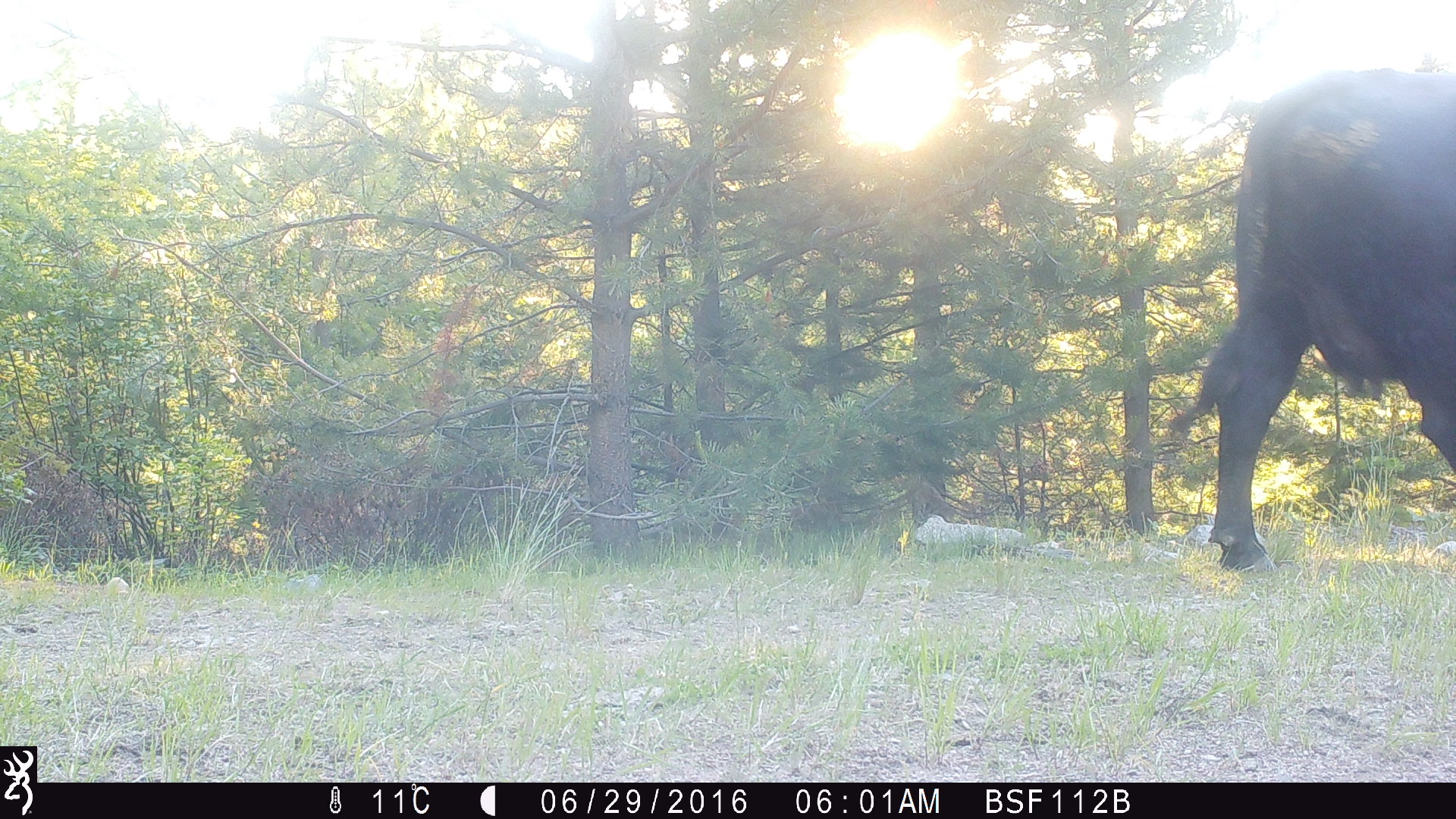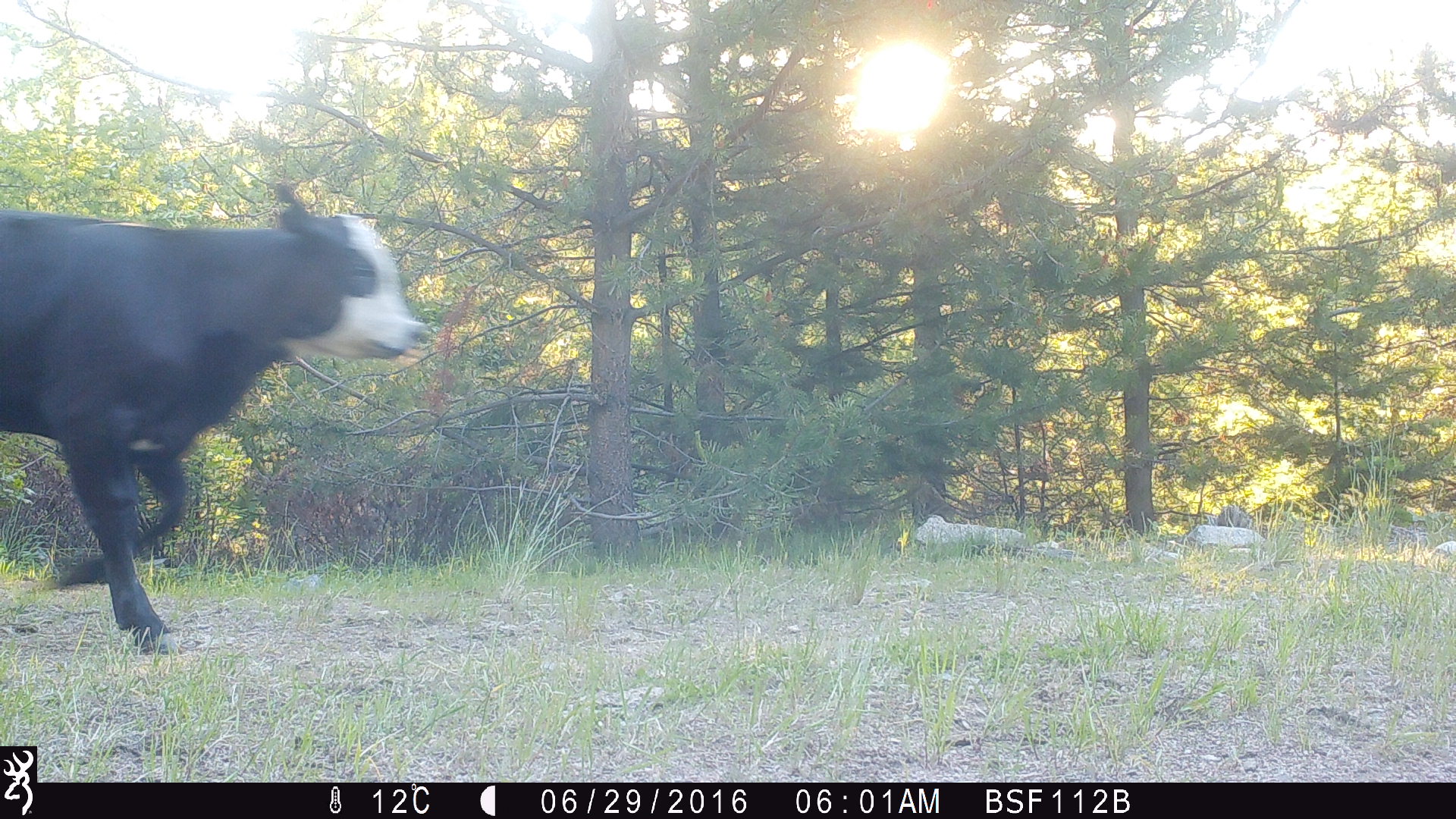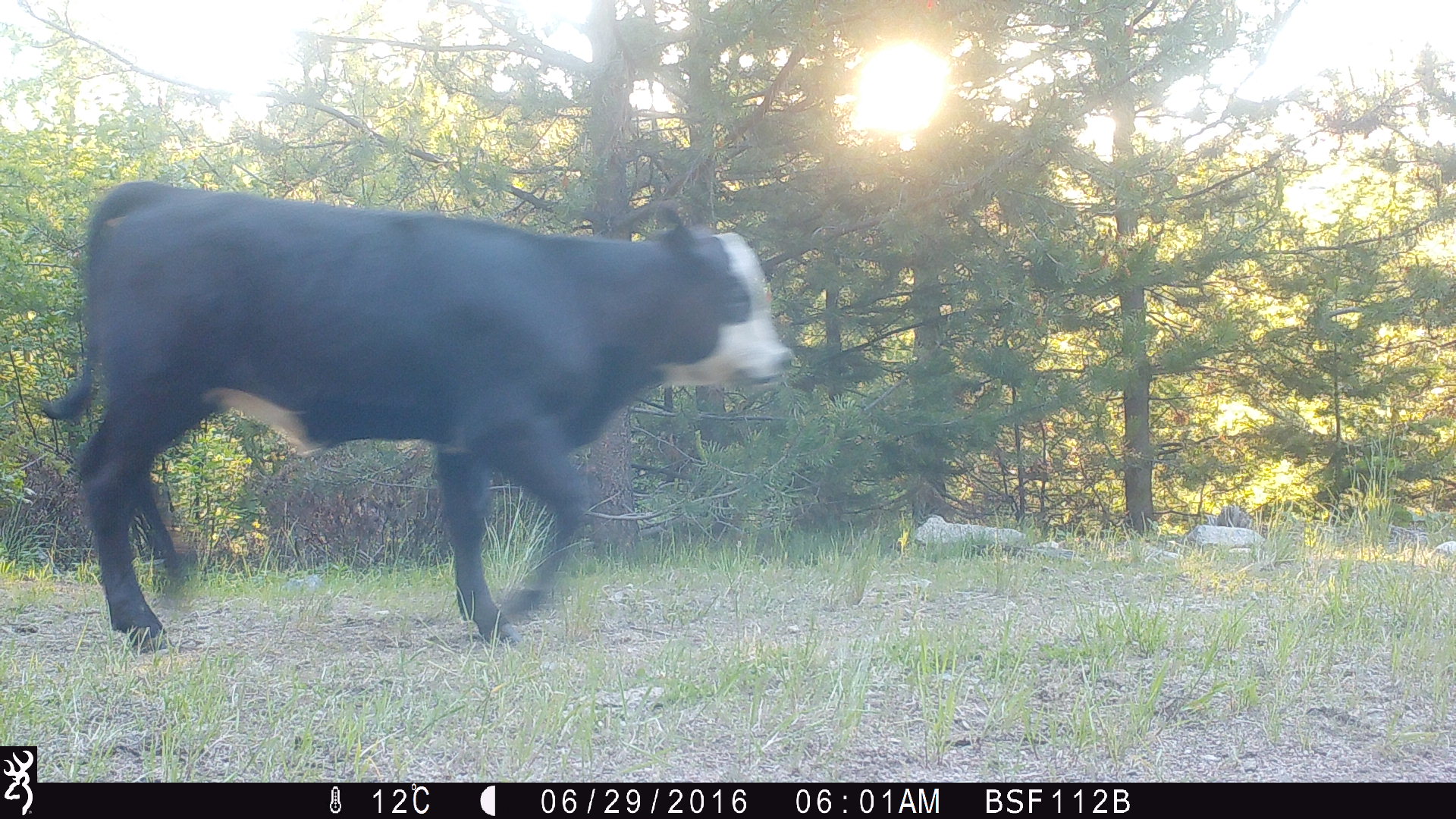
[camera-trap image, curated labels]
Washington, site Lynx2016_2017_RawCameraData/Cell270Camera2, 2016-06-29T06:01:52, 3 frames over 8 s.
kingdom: Animalia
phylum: Chordata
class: Mammalia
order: Artiodactyla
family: Bovidae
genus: Bos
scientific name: Bos taurus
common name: domestic cattle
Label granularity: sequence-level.